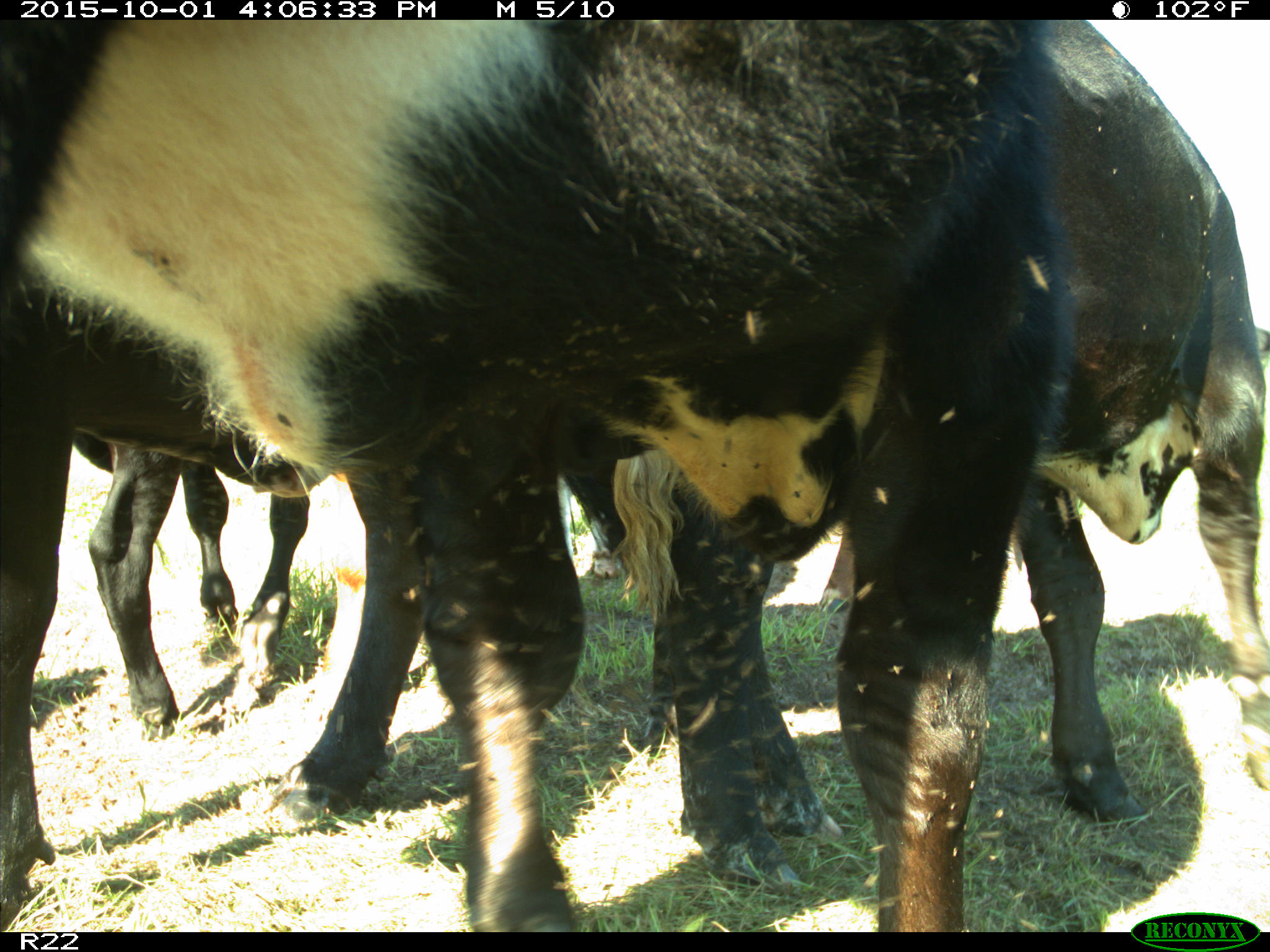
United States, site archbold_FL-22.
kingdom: Animalia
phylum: Chordata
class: Mammalia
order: Artiodactyla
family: Bovidae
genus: Bos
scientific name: Bos taurus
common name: domestic cow